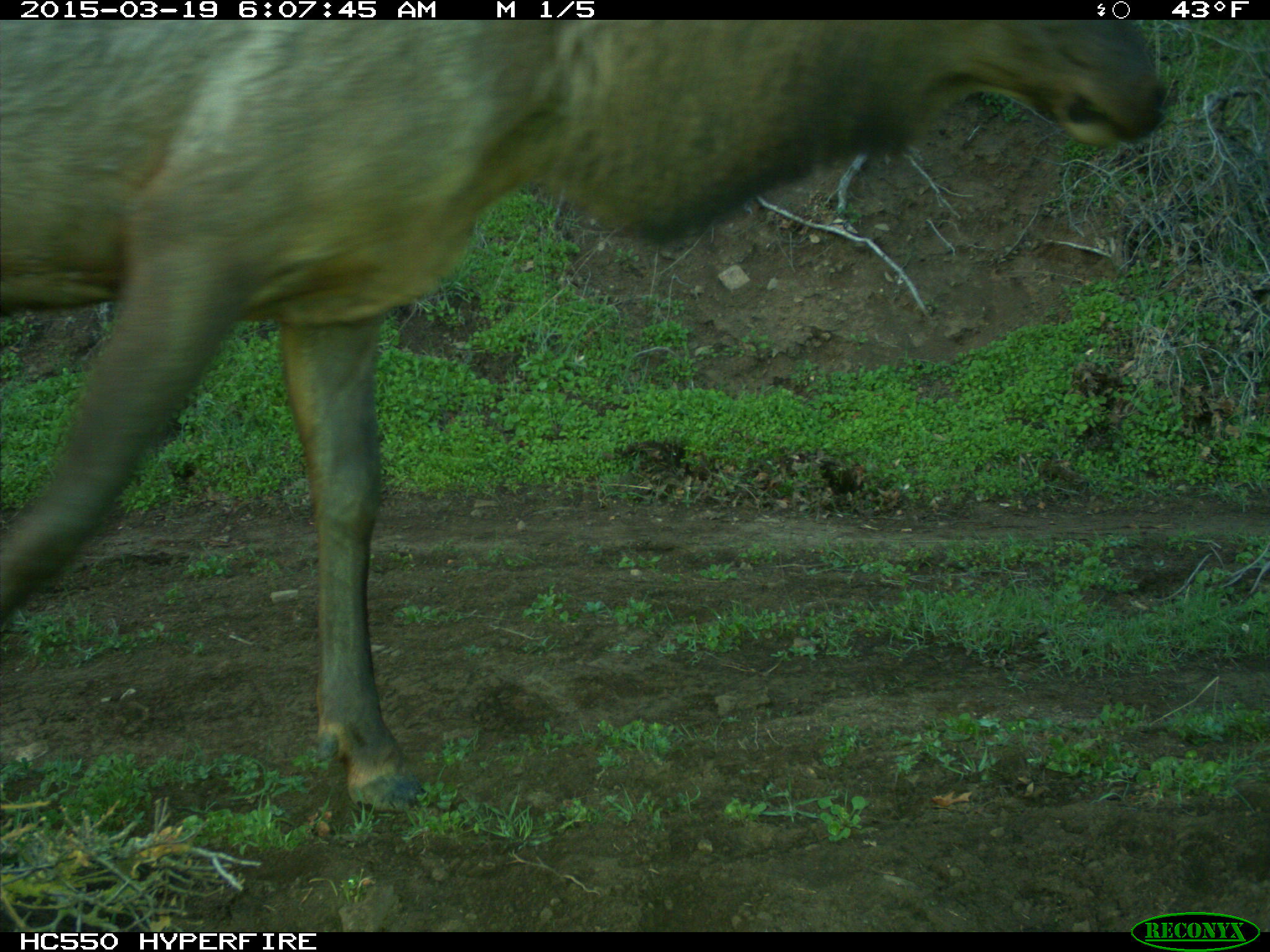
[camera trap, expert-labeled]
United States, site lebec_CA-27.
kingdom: Animalia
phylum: Chordata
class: Mammalia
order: Artiodactyla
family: Cervidae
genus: Cervus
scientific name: Cervus canadensis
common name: elk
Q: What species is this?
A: Cervus canadensis (elk).